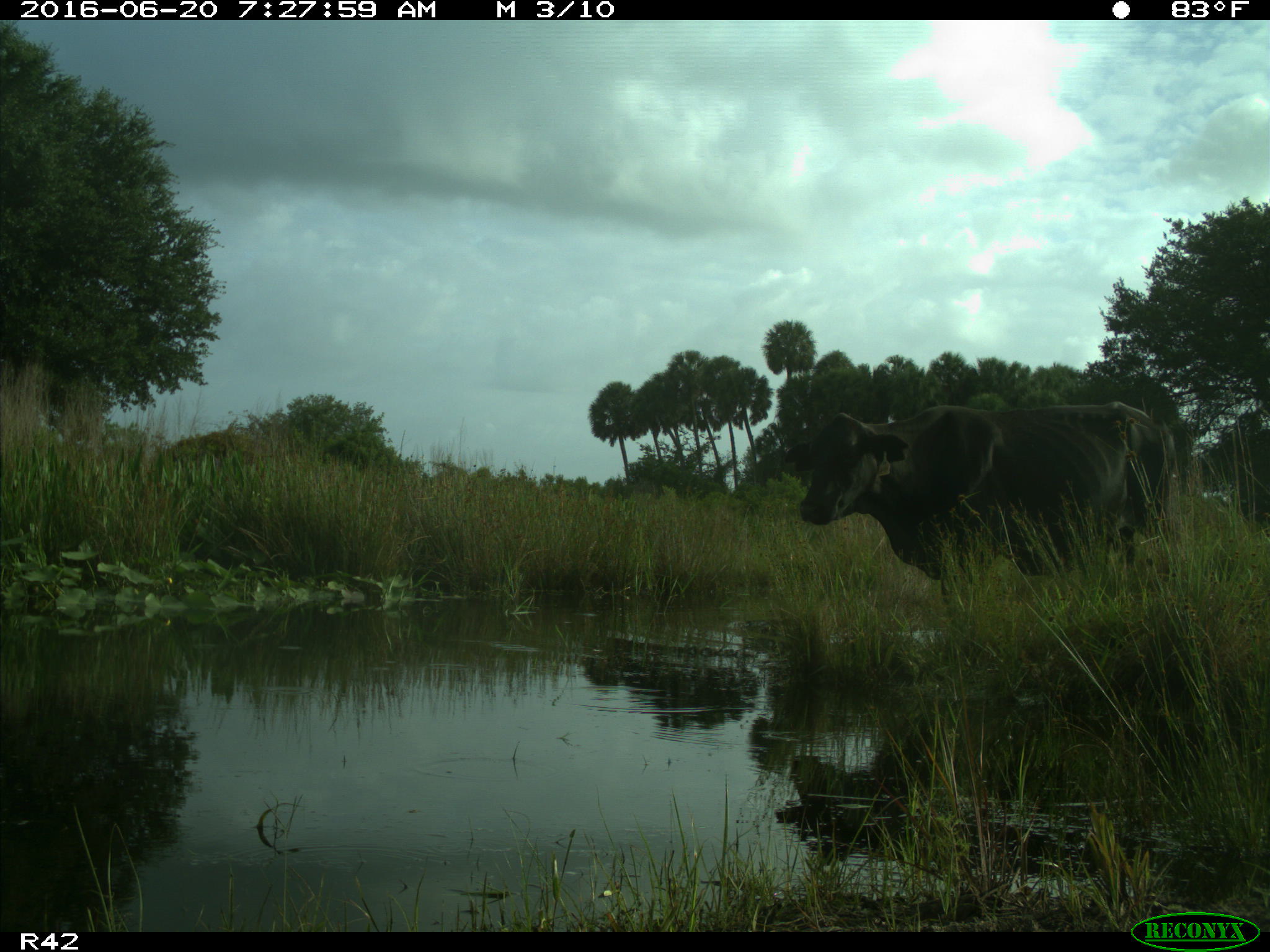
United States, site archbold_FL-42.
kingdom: Animalia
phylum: Chordata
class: Mammalia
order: Artiodactyla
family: Bovidae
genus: Bos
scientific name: Bos taurus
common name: domestic cow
Bos taurus (domestic cow).